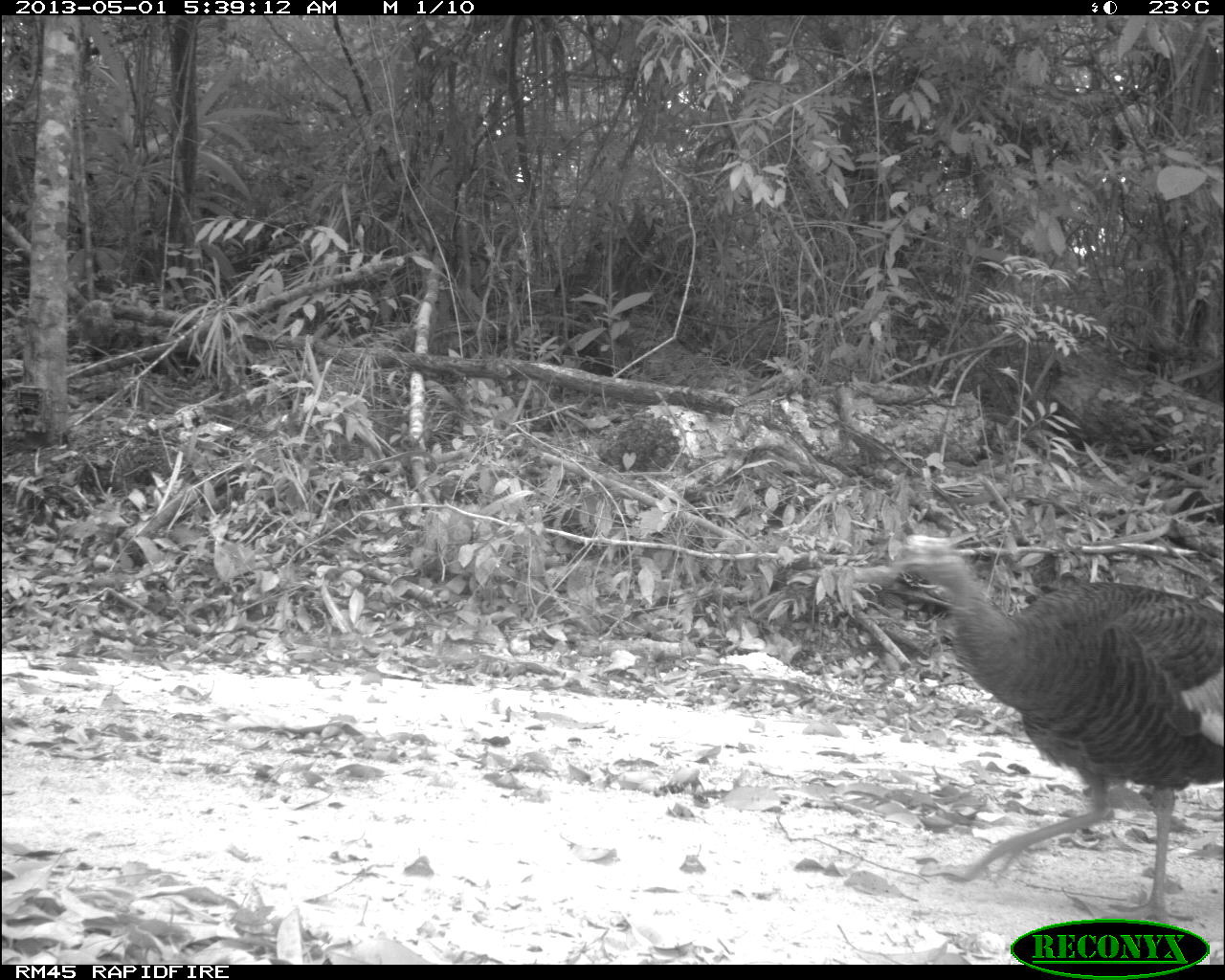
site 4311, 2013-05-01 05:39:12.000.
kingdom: Animalia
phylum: Chordata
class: Aves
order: Galliformes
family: Phasianidae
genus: Meleagris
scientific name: Meleagris ocellata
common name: ocellated turkey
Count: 1.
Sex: female.